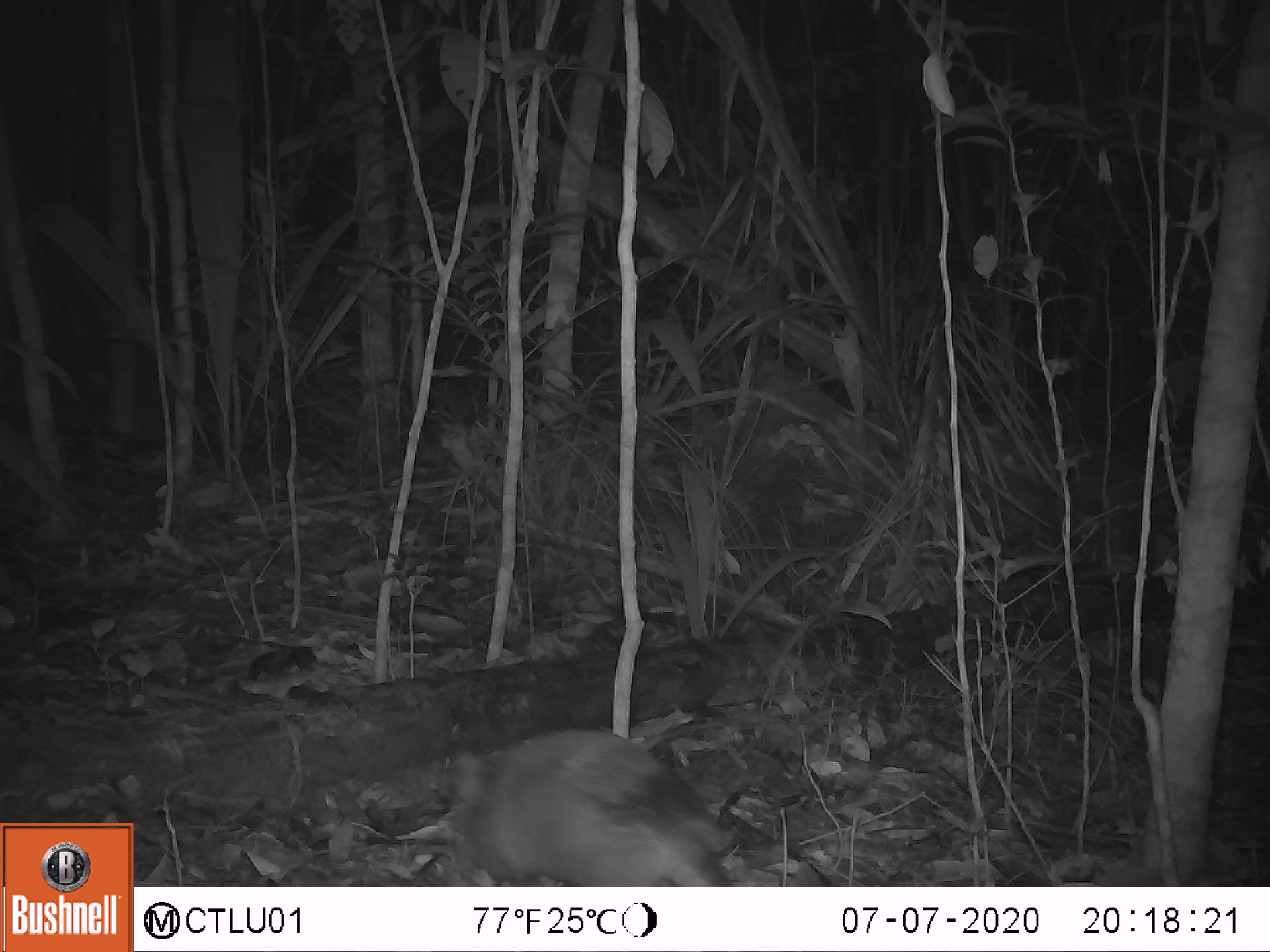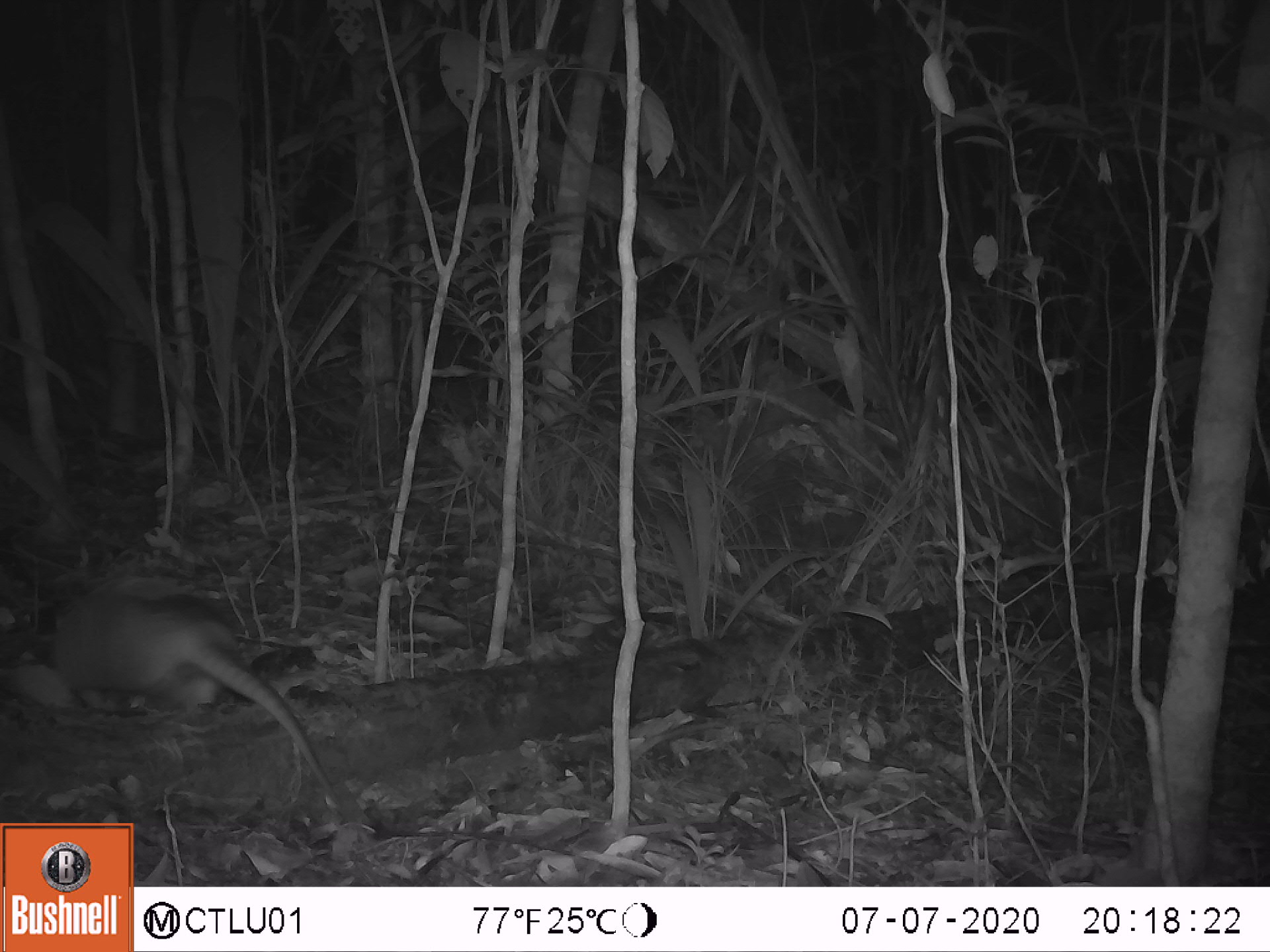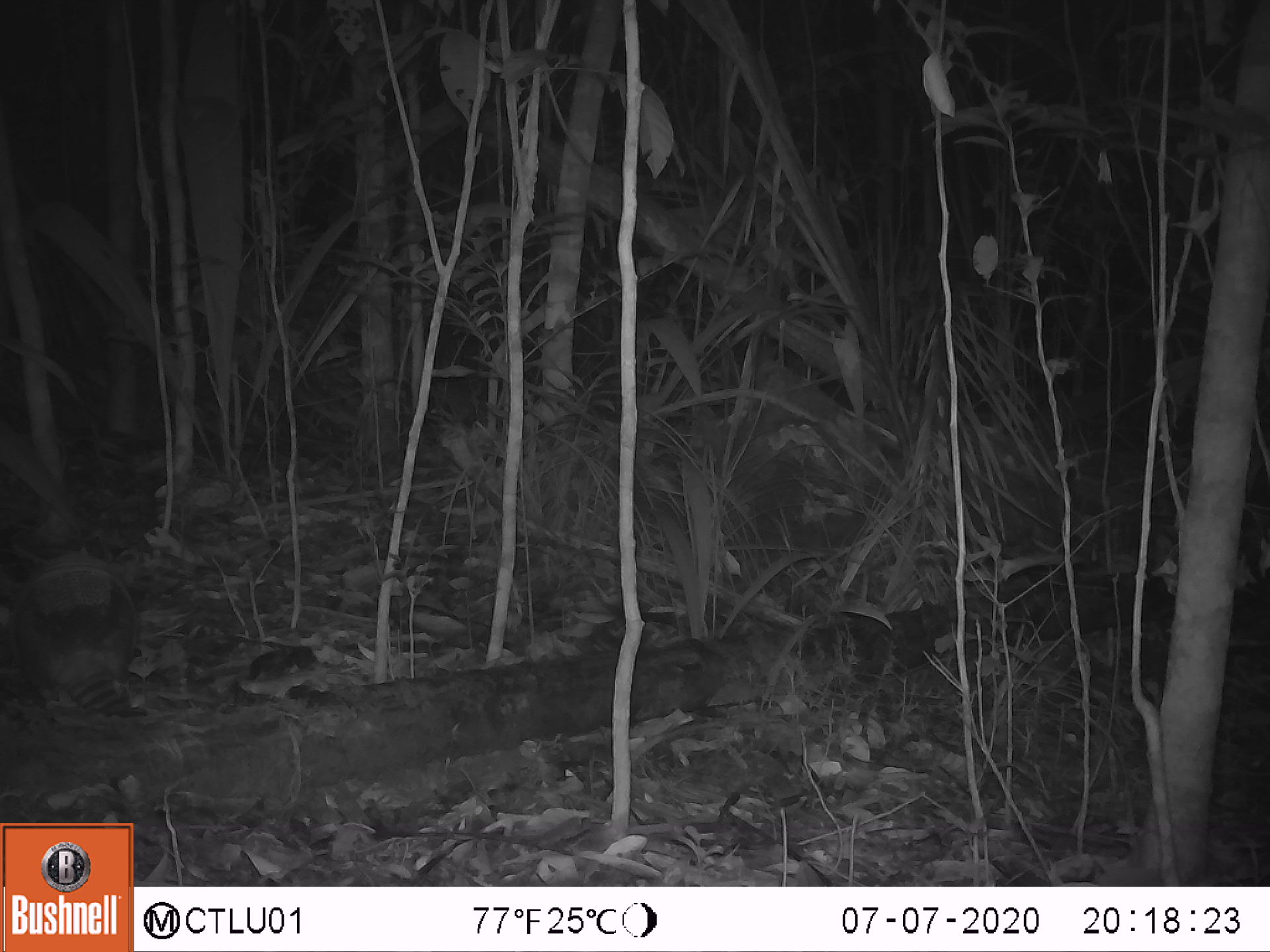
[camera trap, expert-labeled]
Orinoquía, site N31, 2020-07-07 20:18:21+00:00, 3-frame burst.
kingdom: Animalia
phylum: Chordata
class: Mammalia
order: Cingulata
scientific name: Cingulata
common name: armadillo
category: unknown armadillo